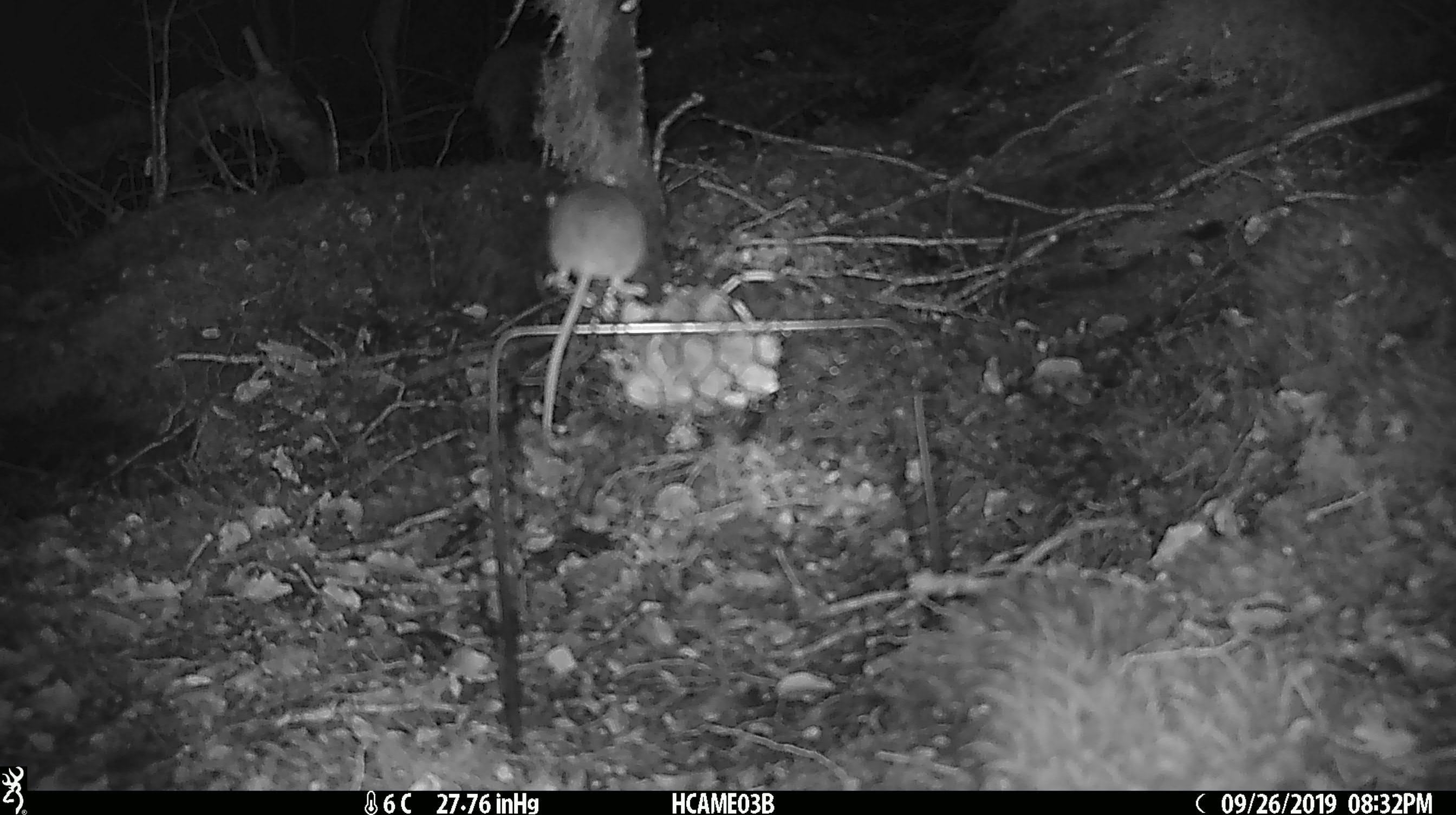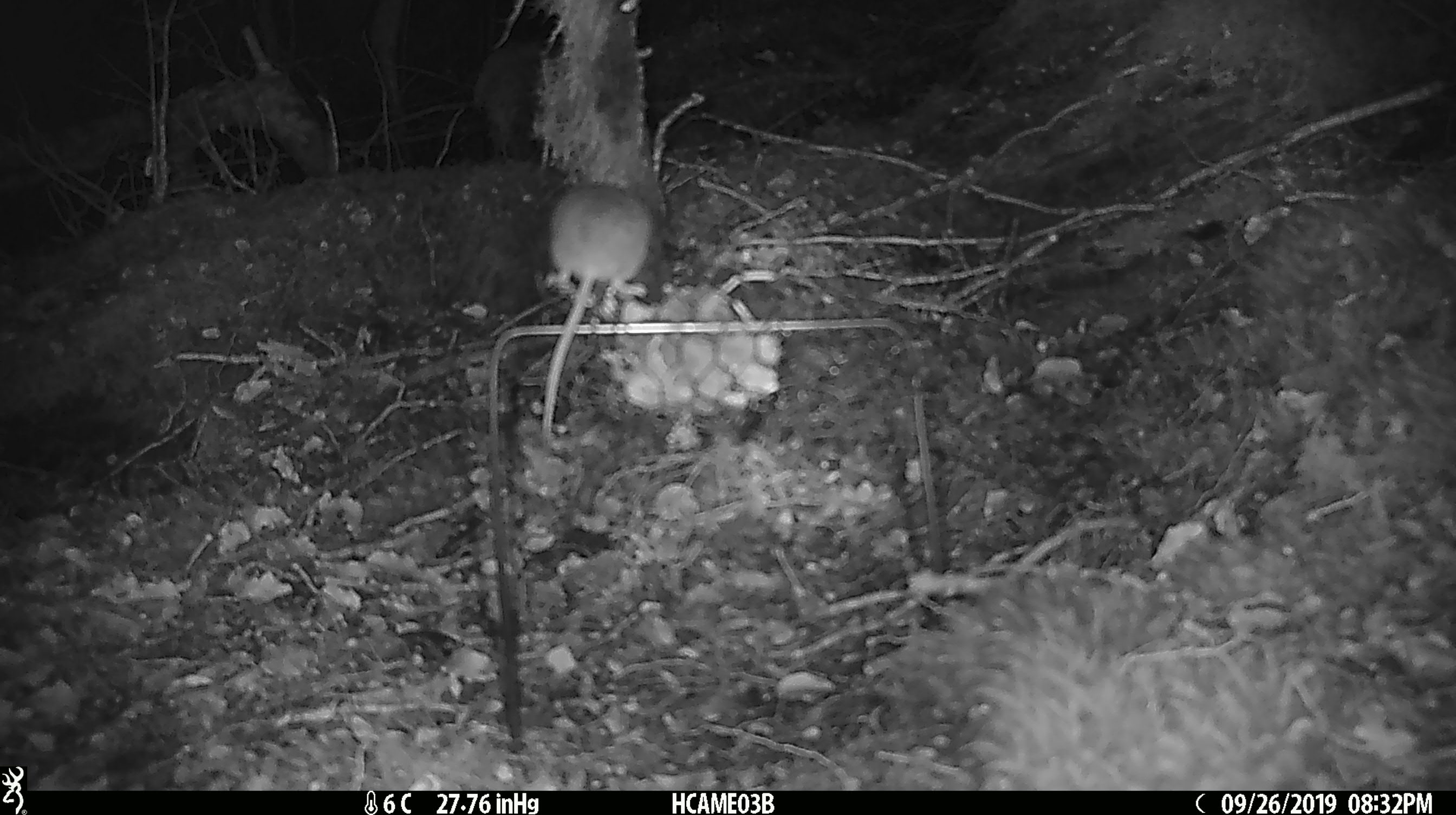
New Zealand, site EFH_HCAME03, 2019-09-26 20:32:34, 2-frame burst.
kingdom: Animalia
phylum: Chordata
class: Mammalia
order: Rodentia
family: Muridae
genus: Mus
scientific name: Mus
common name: mouse